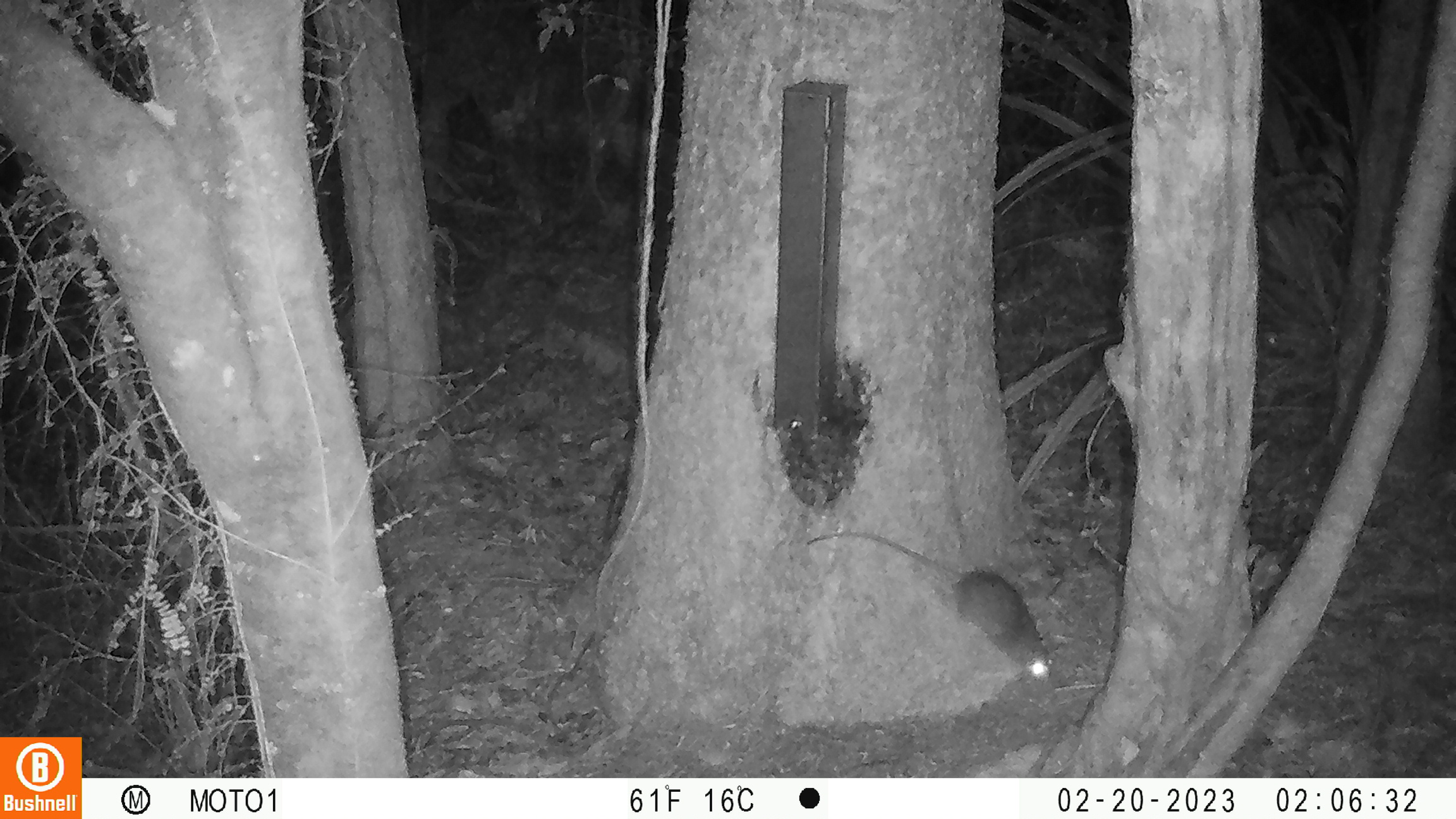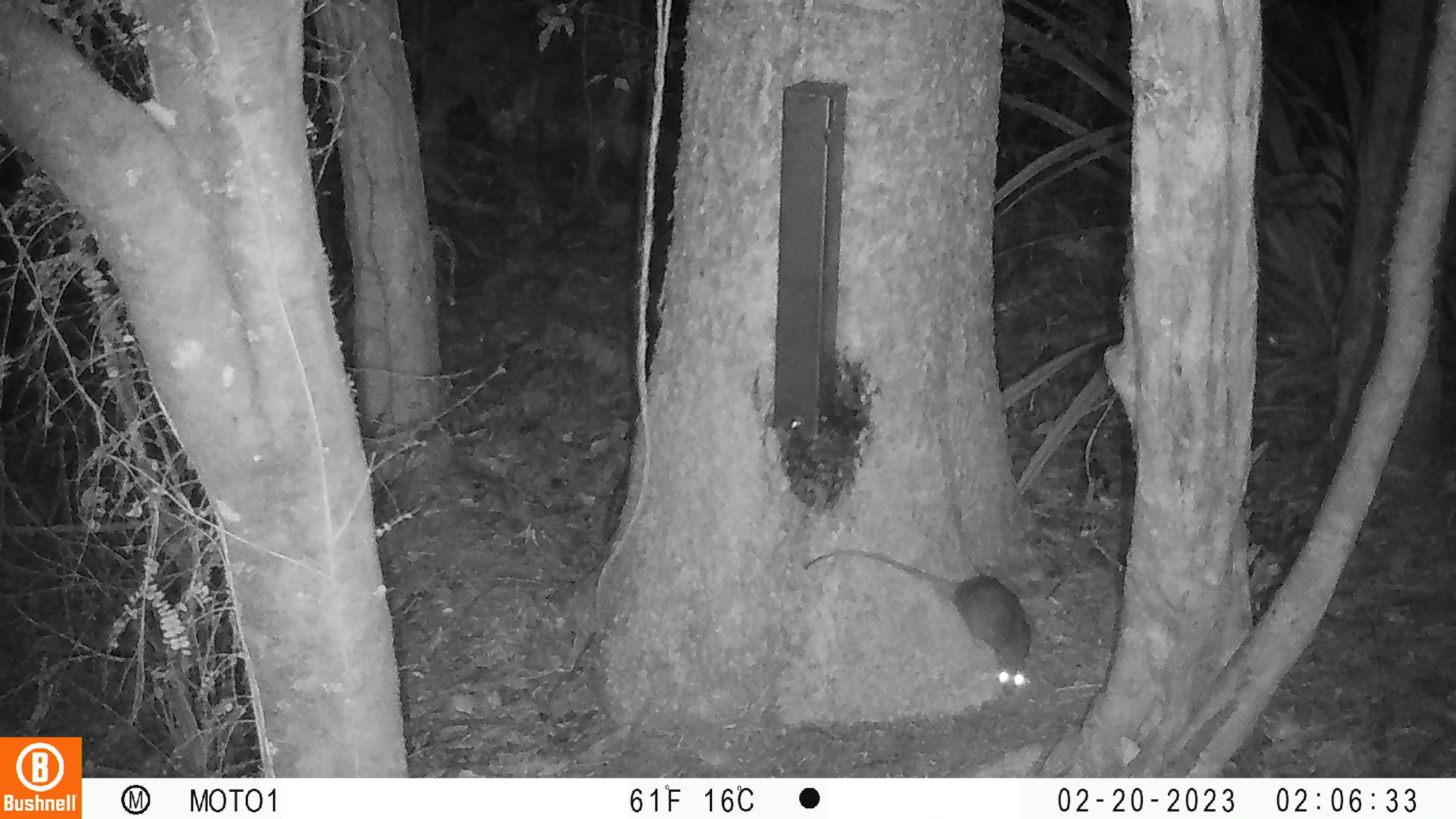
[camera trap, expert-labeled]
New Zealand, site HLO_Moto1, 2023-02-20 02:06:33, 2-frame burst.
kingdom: Animalia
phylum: Chordata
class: Mammalia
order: Rodentia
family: Muridae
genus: Rattus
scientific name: Rattus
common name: rat